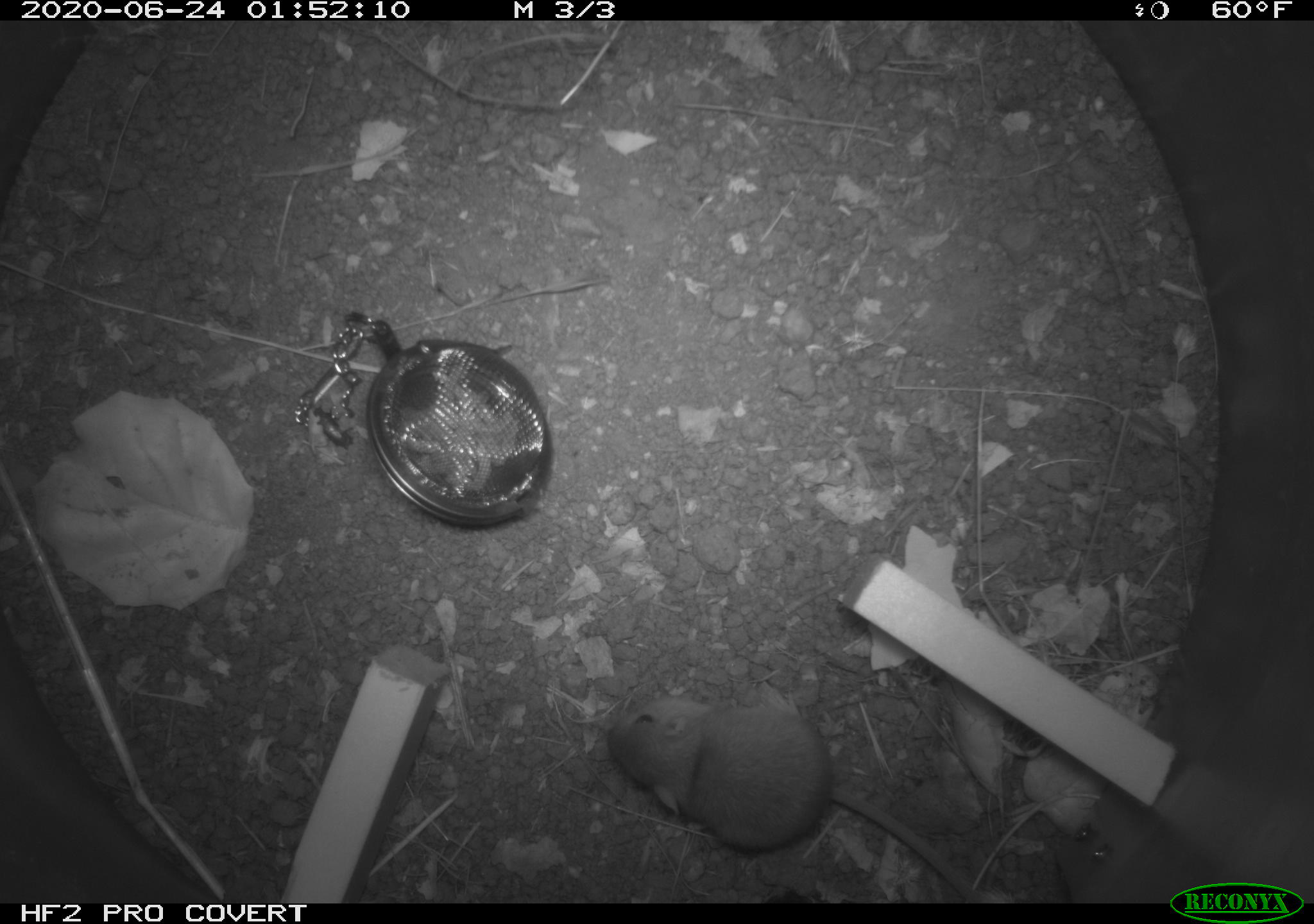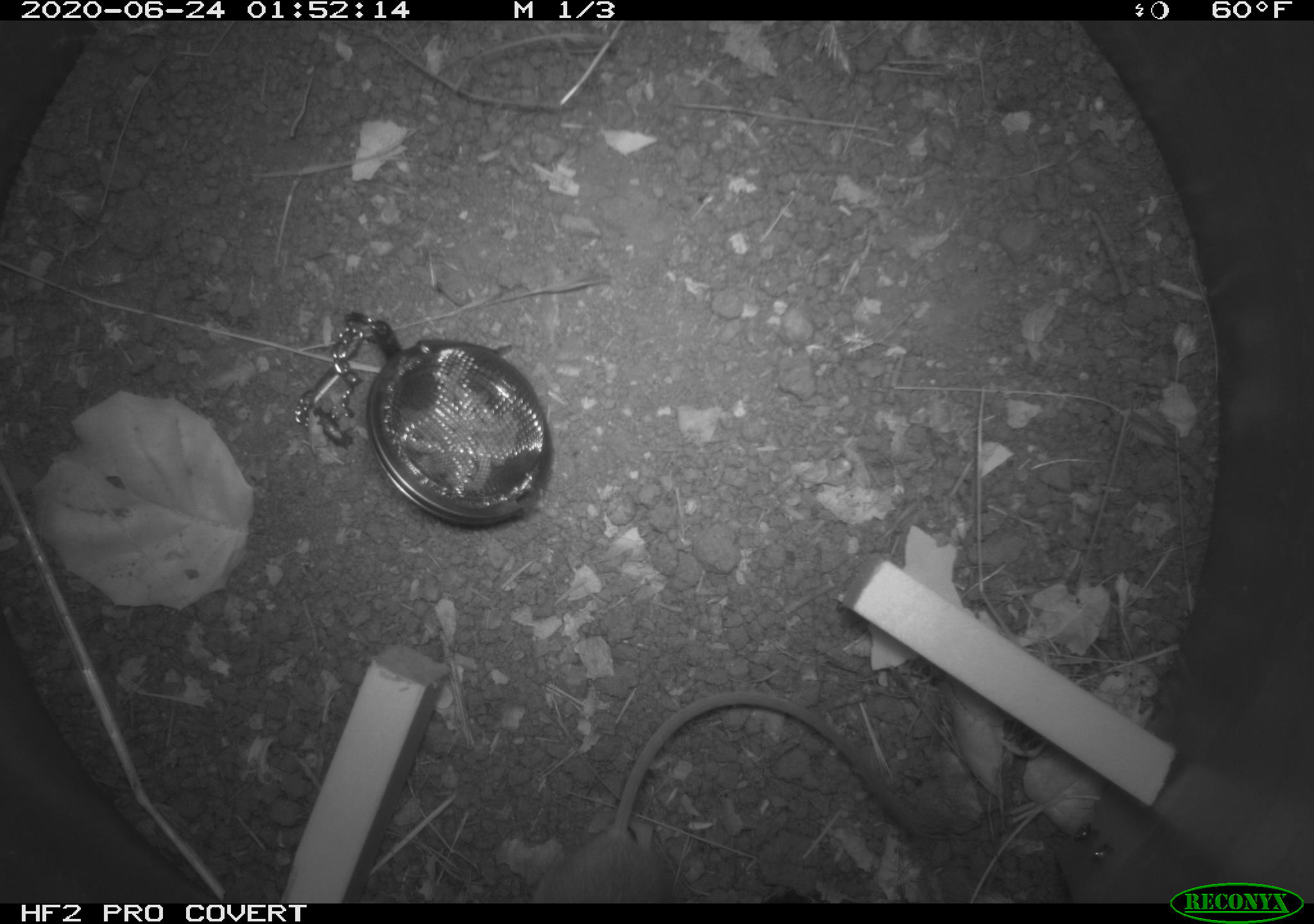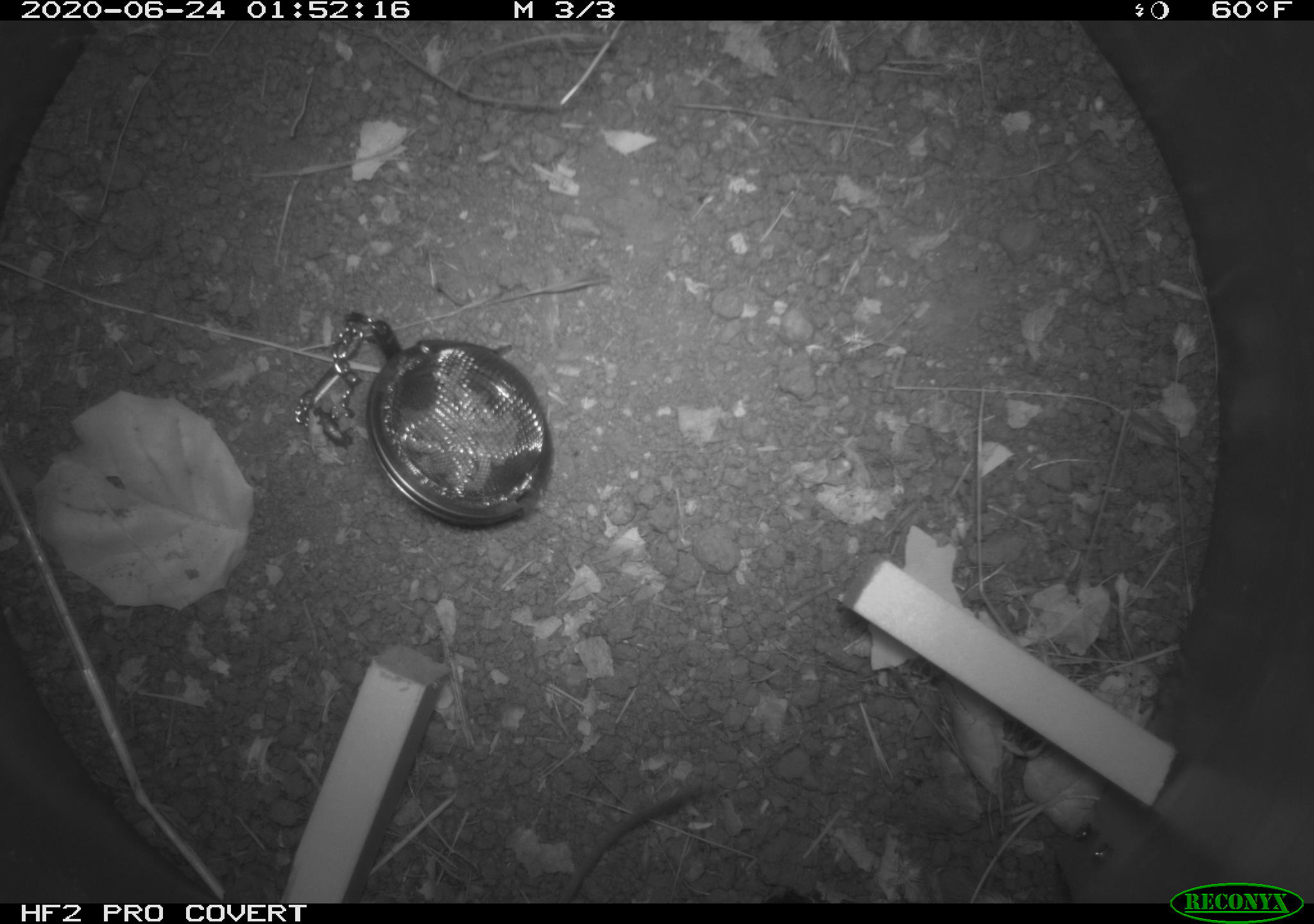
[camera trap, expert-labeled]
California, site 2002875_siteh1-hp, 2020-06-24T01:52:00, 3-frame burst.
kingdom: Animalia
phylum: Chordata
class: Mammalia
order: Rodentia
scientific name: Rodentia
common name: rodent